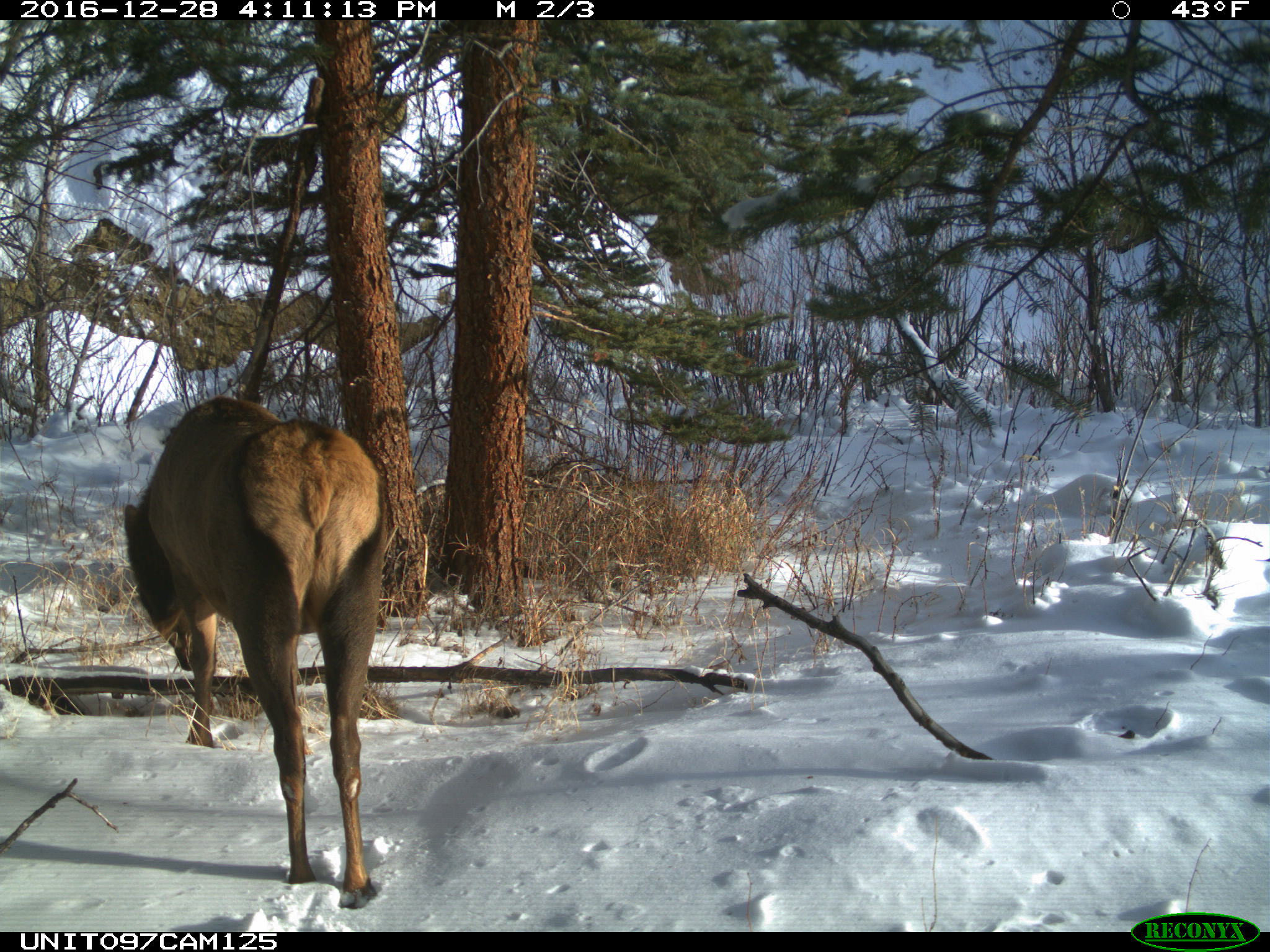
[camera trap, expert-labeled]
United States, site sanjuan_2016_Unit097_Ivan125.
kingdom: Animalia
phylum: Chordata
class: Mammalia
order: Artiodactyla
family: Cervidae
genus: Cervus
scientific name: Cervus elaphus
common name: red deer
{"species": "Cervus elaphus (red deer)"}